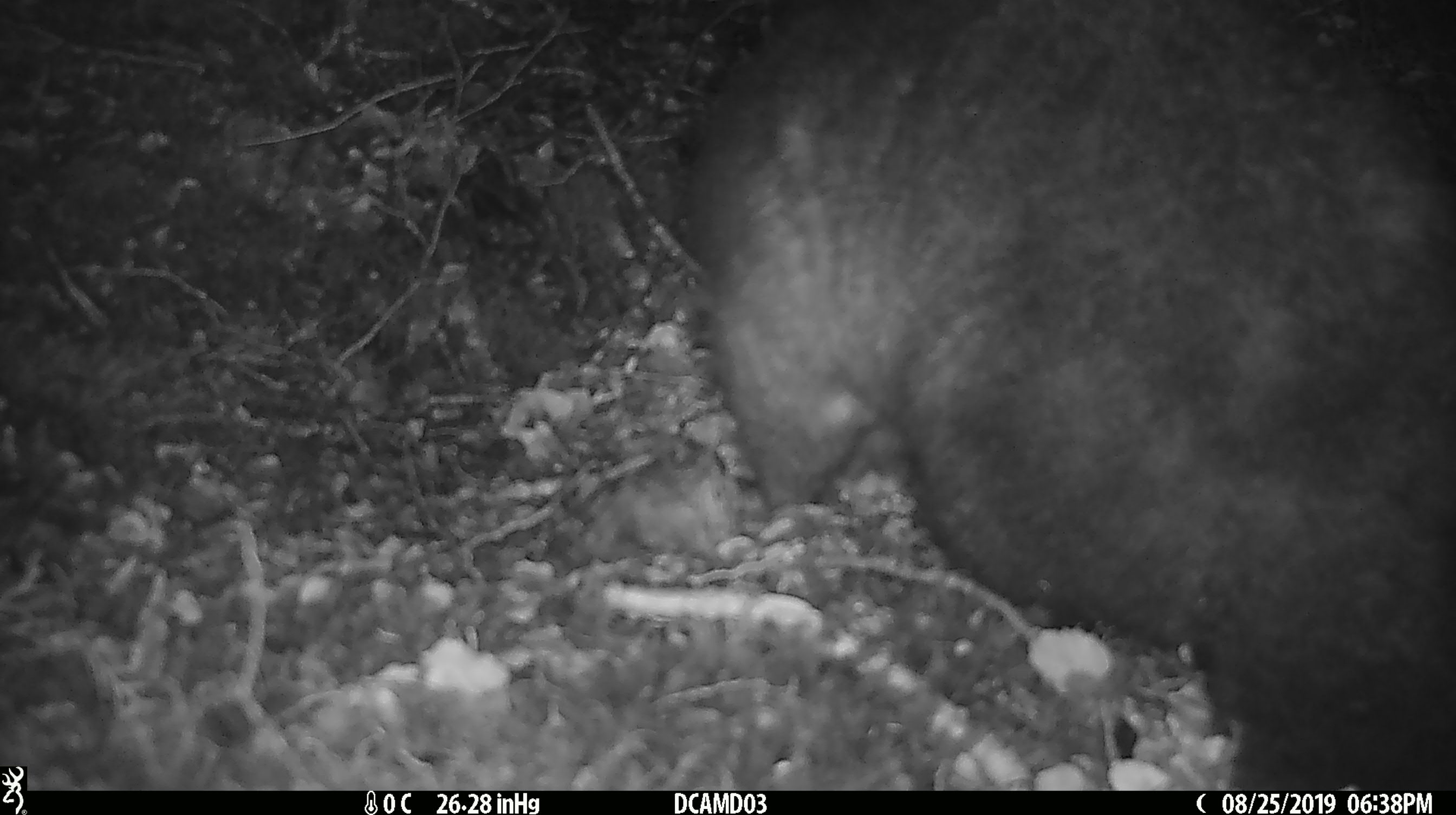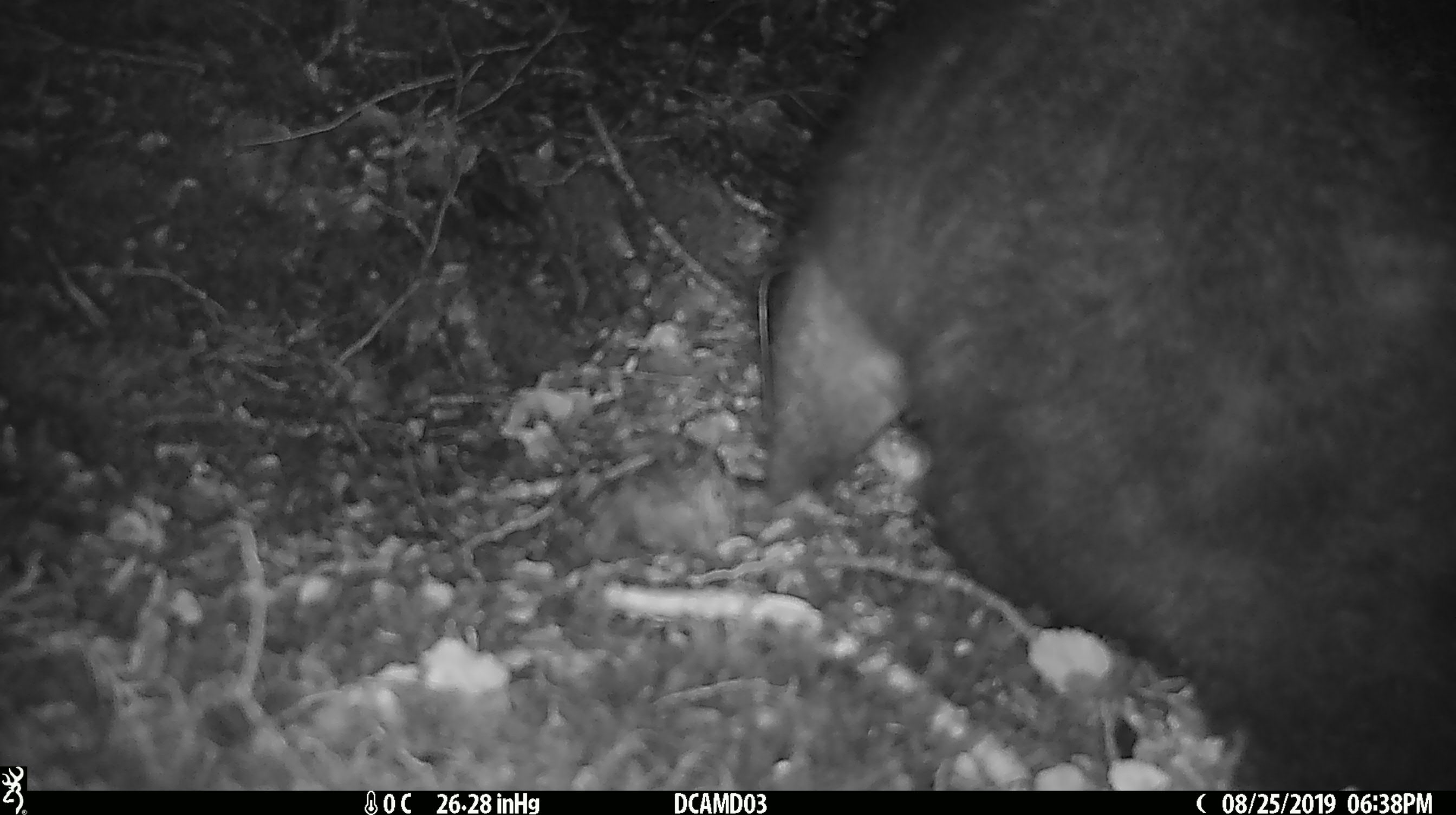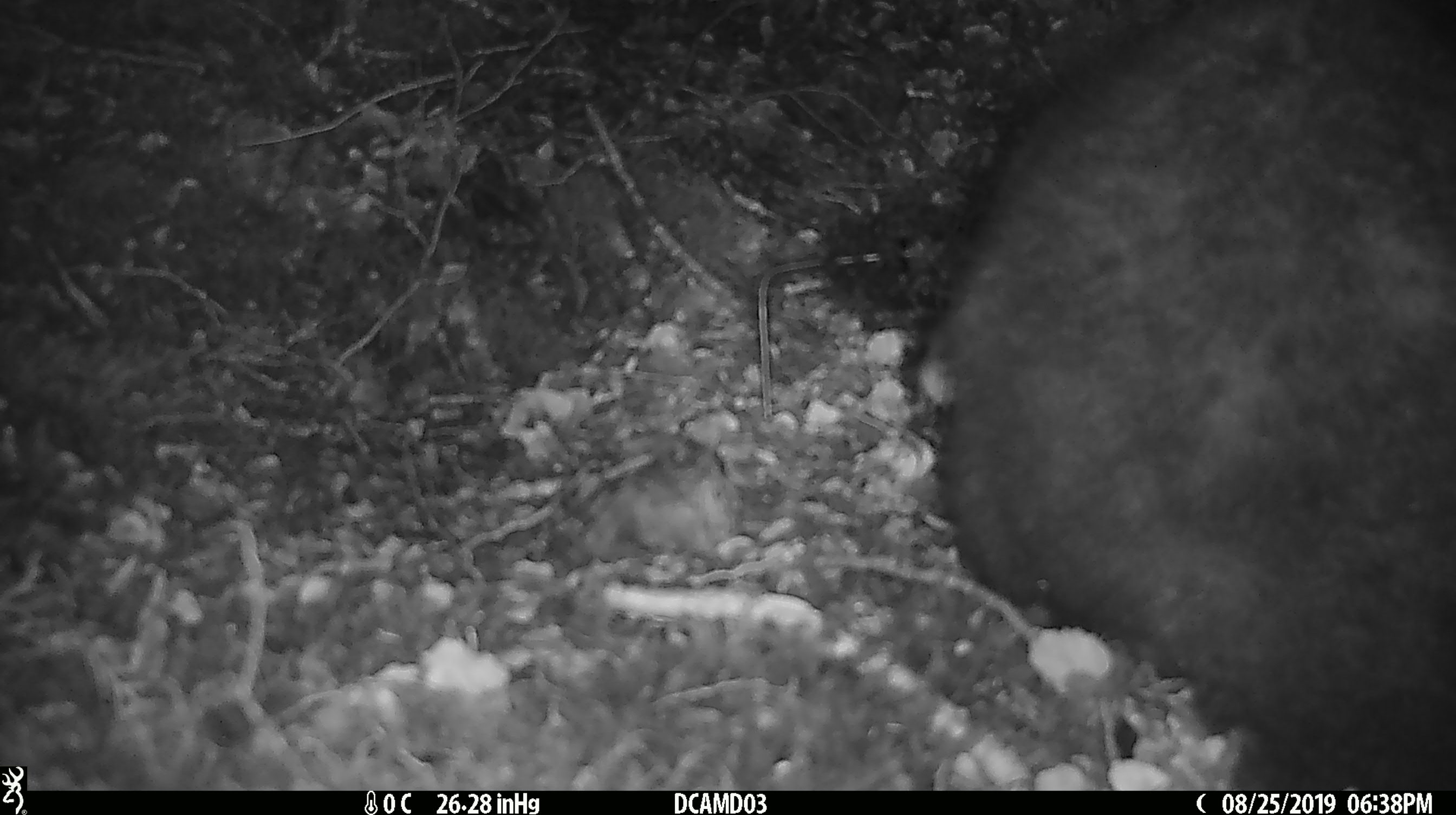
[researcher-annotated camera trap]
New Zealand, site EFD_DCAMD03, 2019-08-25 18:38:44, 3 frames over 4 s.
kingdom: Animalia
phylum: Chordata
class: Mammalia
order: Diprotodontia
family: Phalangeridae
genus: Trichosurus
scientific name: Trichosurus vulpecula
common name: common brushtail possum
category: possum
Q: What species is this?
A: Possum (common brushtail possum) (Trichosurus vulpecula).